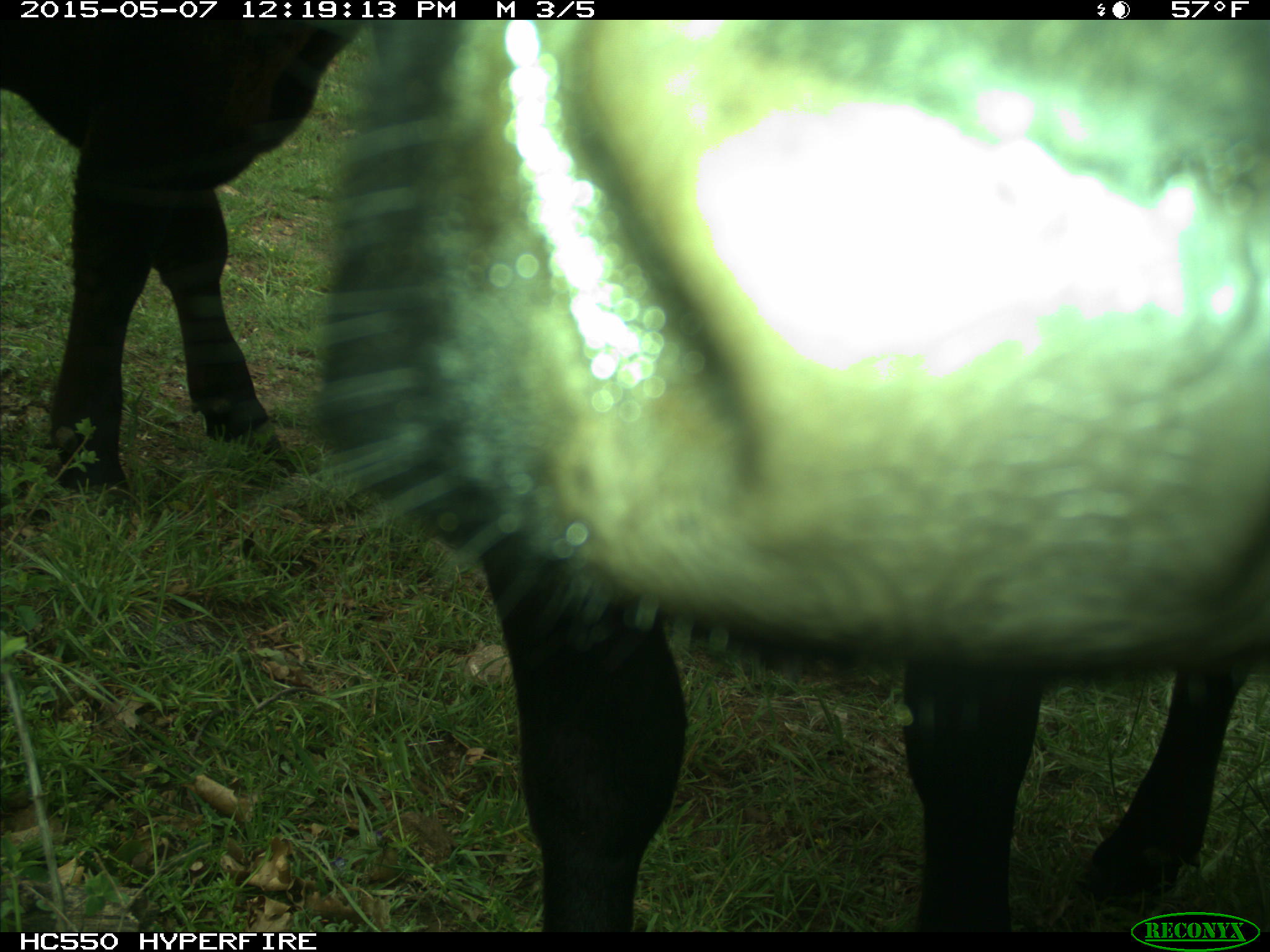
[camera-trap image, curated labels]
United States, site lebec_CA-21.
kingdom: Animalia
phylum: Chordata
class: Mammalia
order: Artiodactyla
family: Bovidae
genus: Bos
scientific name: Bos taurus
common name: domestic cow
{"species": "Bos taurus (domestic cow)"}